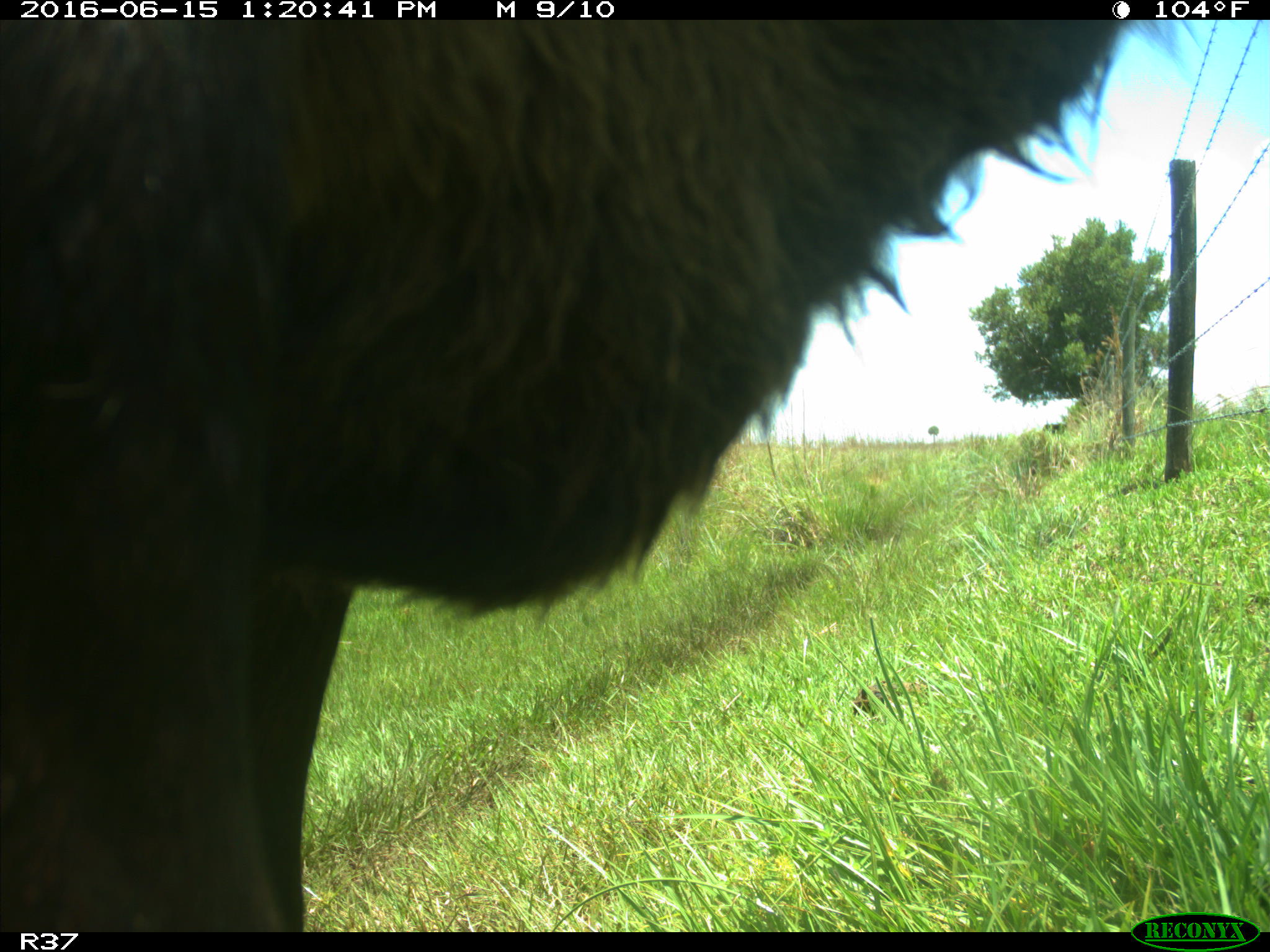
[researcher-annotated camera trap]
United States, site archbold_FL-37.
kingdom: Animalia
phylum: Chordata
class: Mammalia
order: Artiodactyla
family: Bovidae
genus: Bos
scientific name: Bos taurus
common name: domestic cow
Bos taurus (domestic cow).